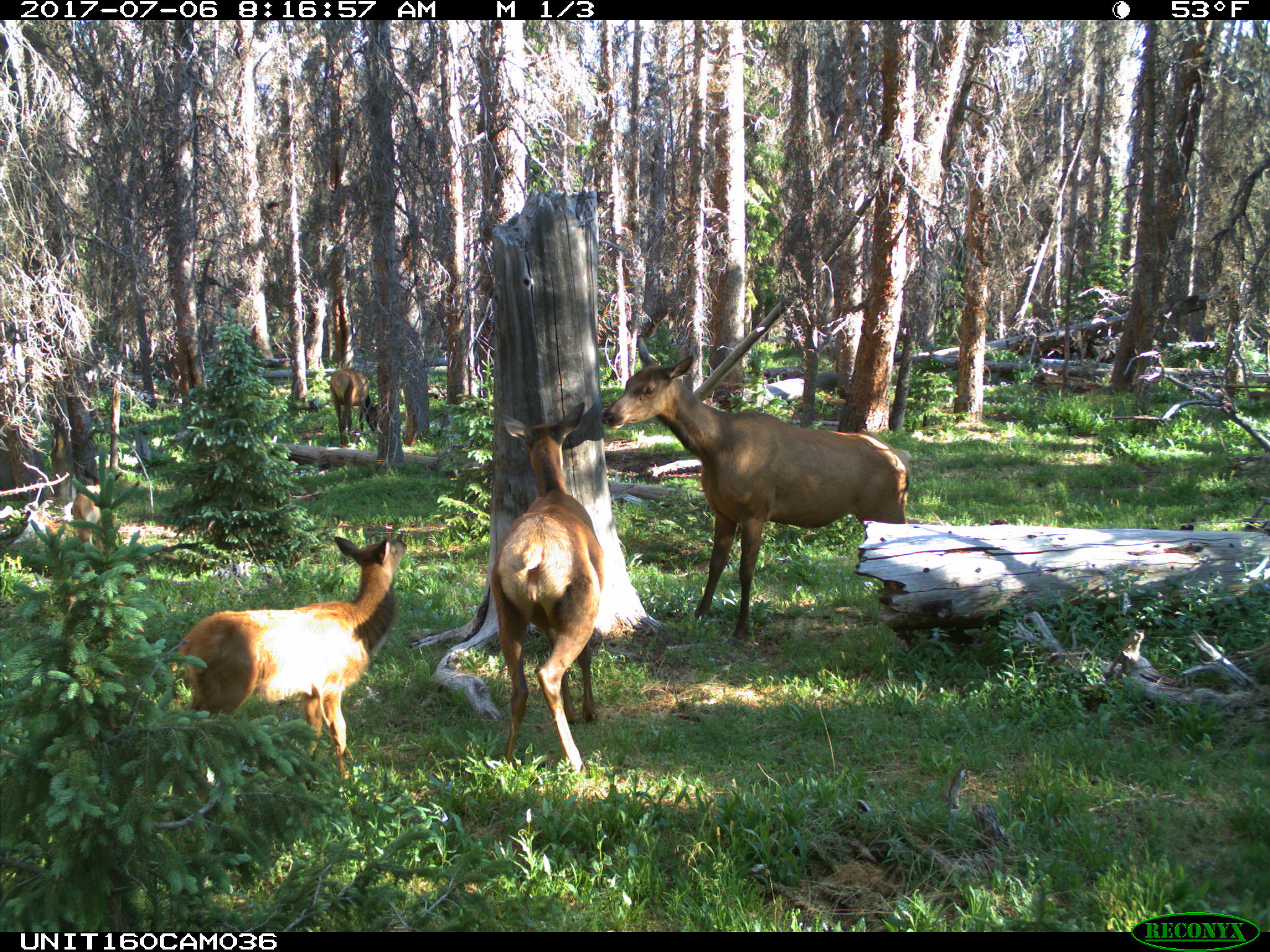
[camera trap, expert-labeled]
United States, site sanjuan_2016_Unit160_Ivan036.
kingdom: Animalia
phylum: Chordata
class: Mammalia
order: Artiodactyla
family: Cervidae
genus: Cervus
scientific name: Cervus elaphus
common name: red deer